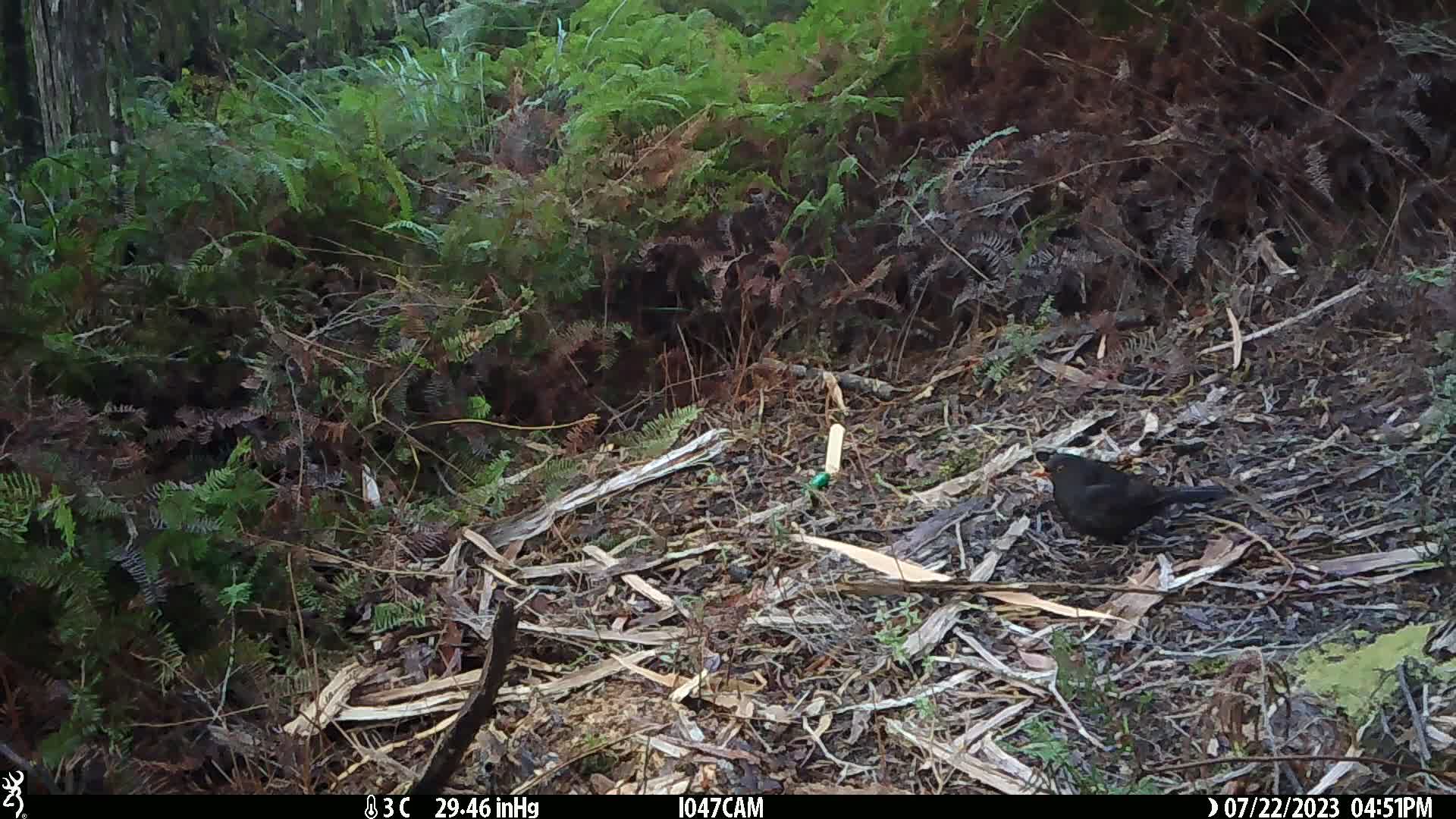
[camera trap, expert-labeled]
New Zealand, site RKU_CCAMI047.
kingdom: Animalia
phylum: Chordata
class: Aves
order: Passeriformes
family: Turdidae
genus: Turdus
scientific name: Turdus merula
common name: eurasian blackbird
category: blackbird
Blackbird (eurasian blackbird) (Turdus merula).